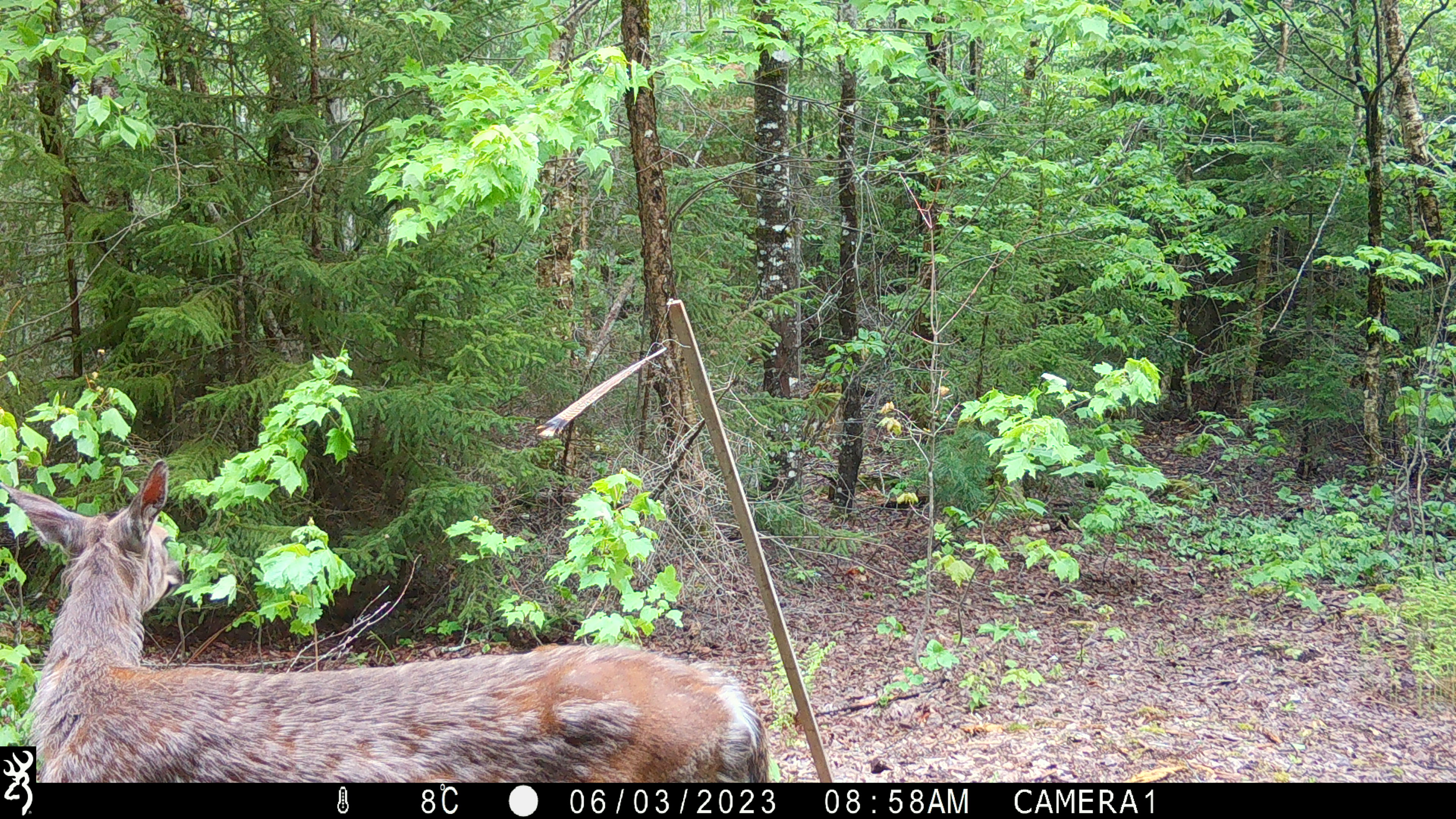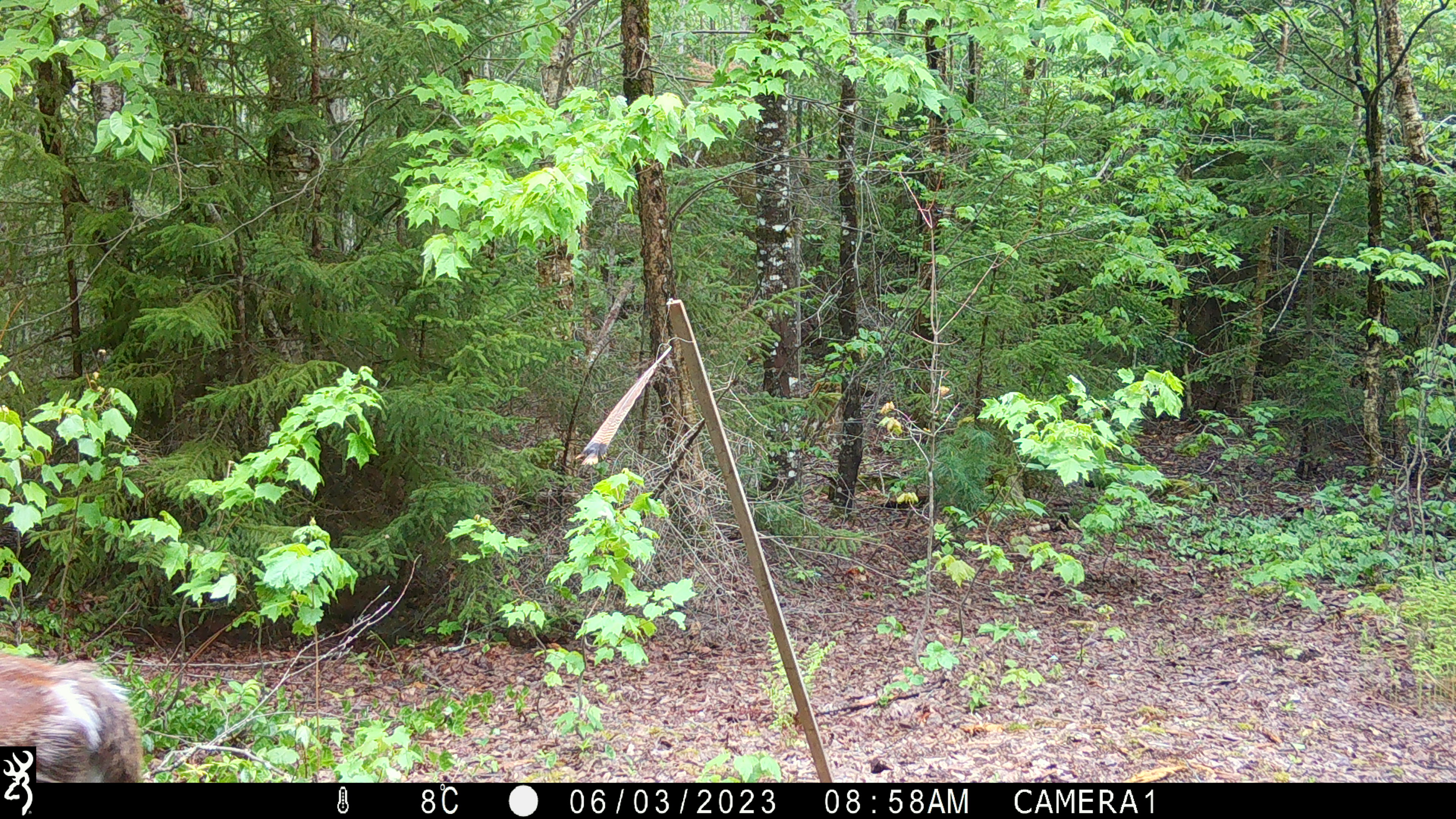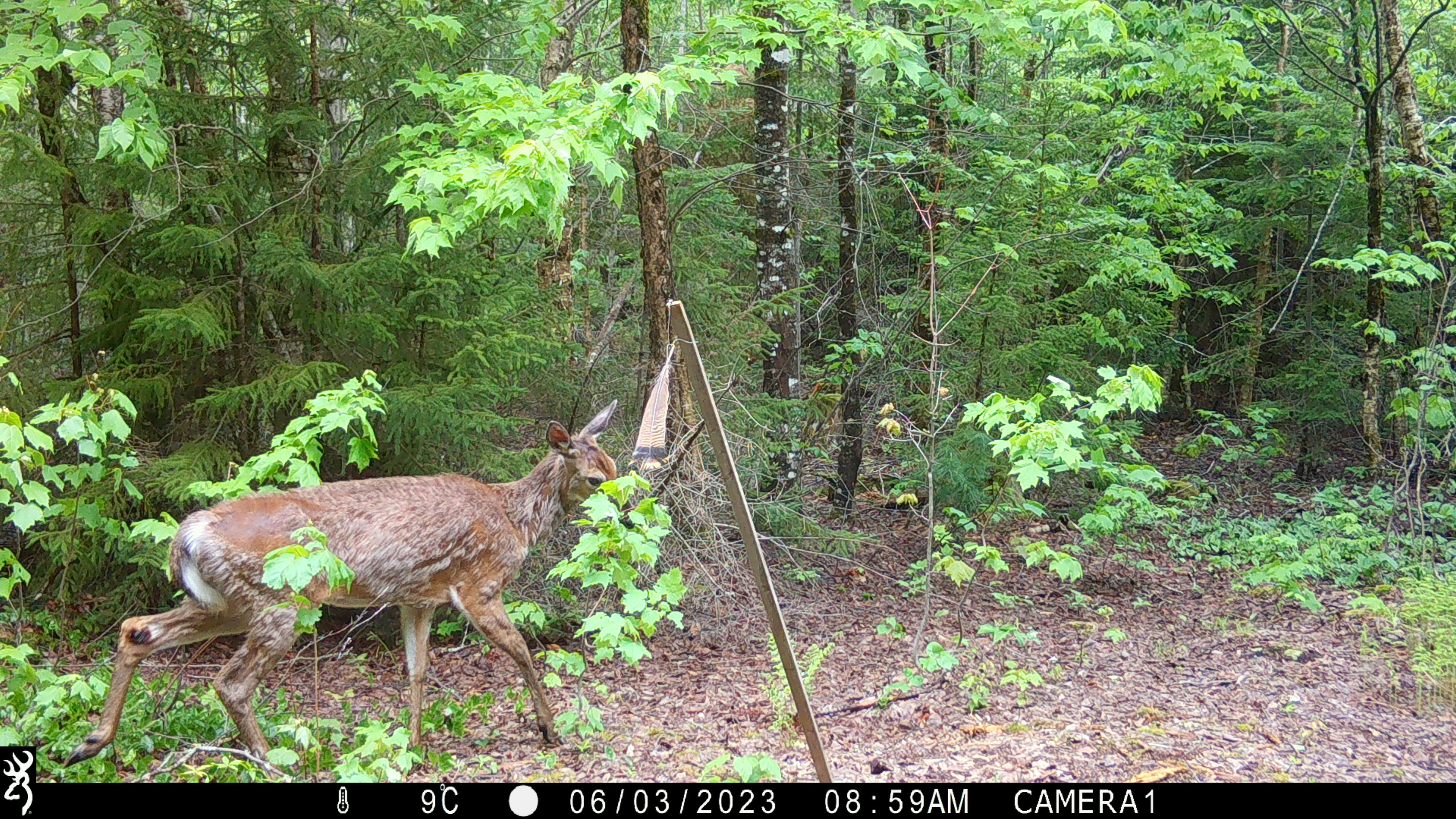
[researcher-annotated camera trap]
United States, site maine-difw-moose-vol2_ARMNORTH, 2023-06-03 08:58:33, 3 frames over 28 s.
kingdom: Animalia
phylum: Chordata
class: Mammalia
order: Artiodactyla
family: Cervidae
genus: Odocoileus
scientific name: Odocoileus virginianus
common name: white-tailed deer